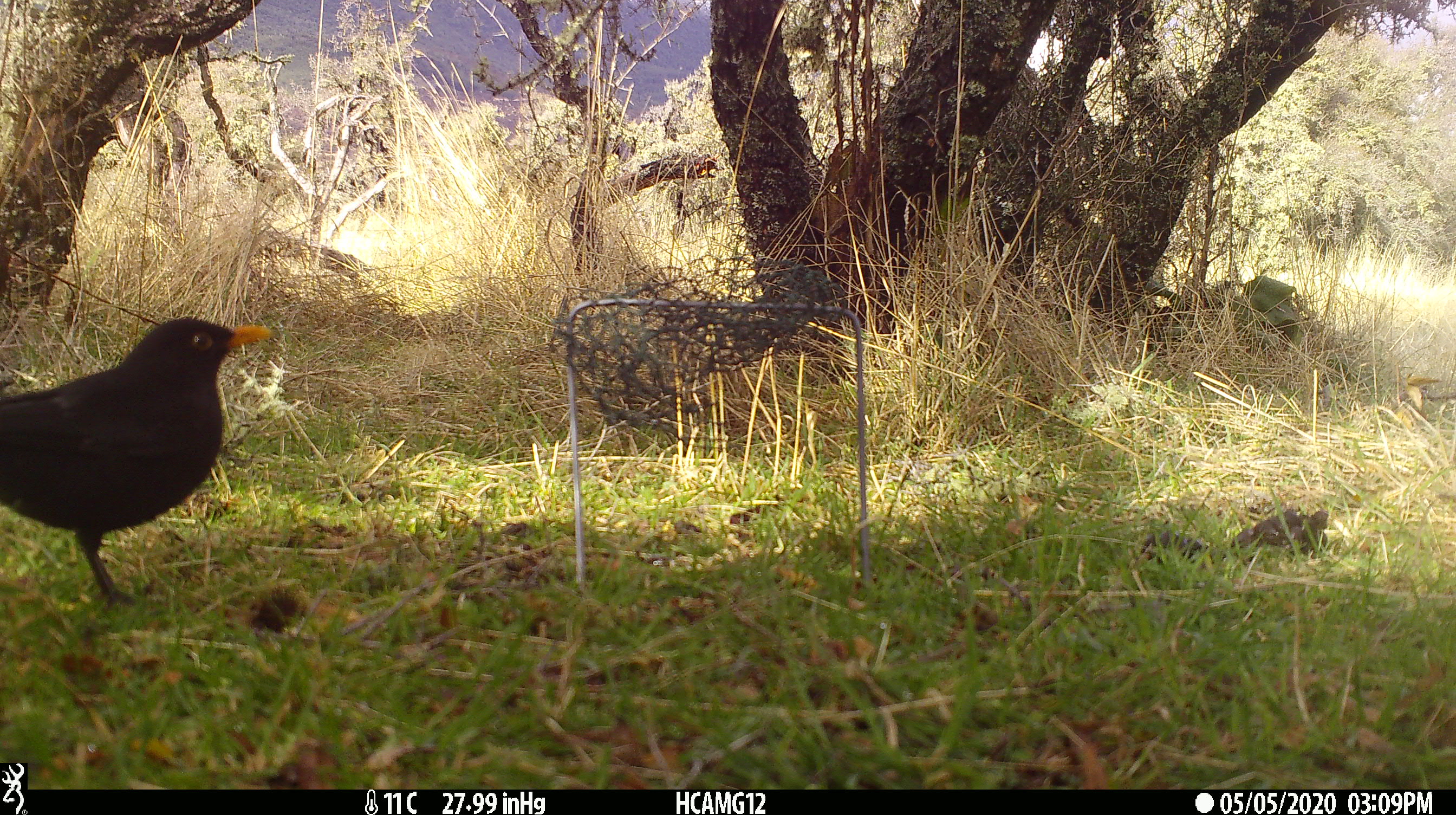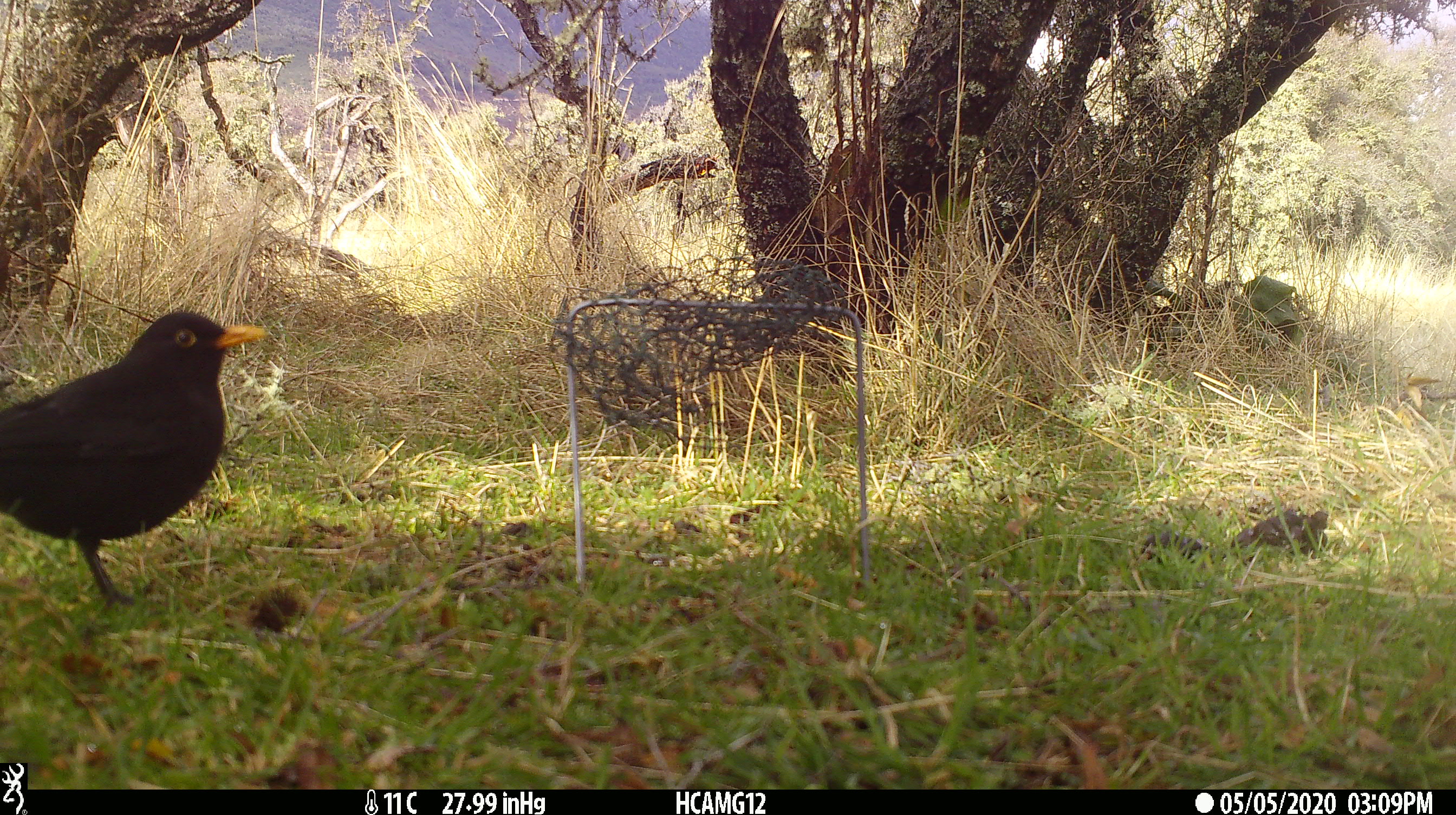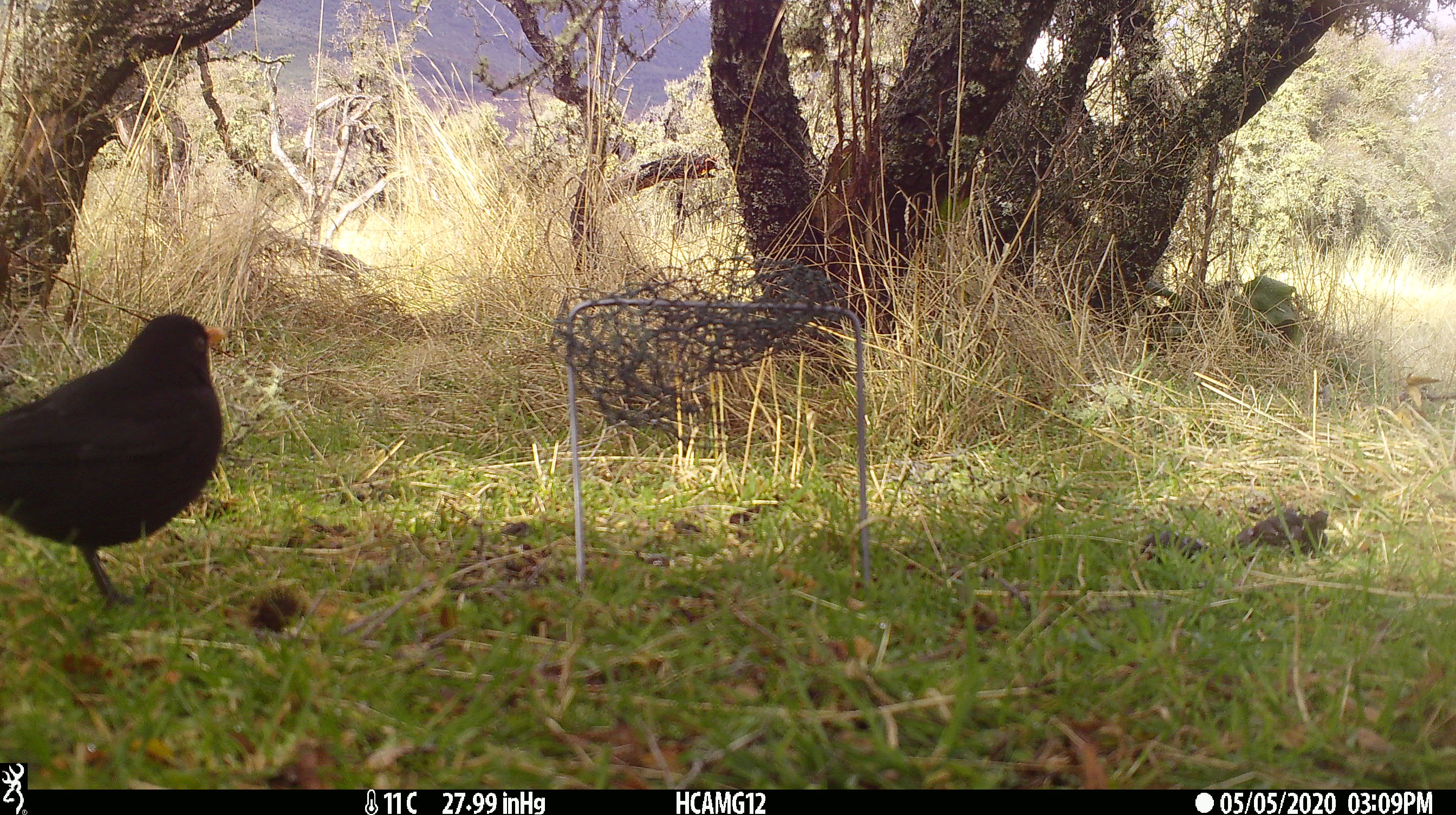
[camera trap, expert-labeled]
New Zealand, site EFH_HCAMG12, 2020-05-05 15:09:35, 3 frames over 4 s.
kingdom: Animalia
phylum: Chordata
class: Aves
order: Passeriformes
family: Turdidae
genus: Turdus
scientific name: Turdus merula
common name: eurasian blackbird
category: blackbird